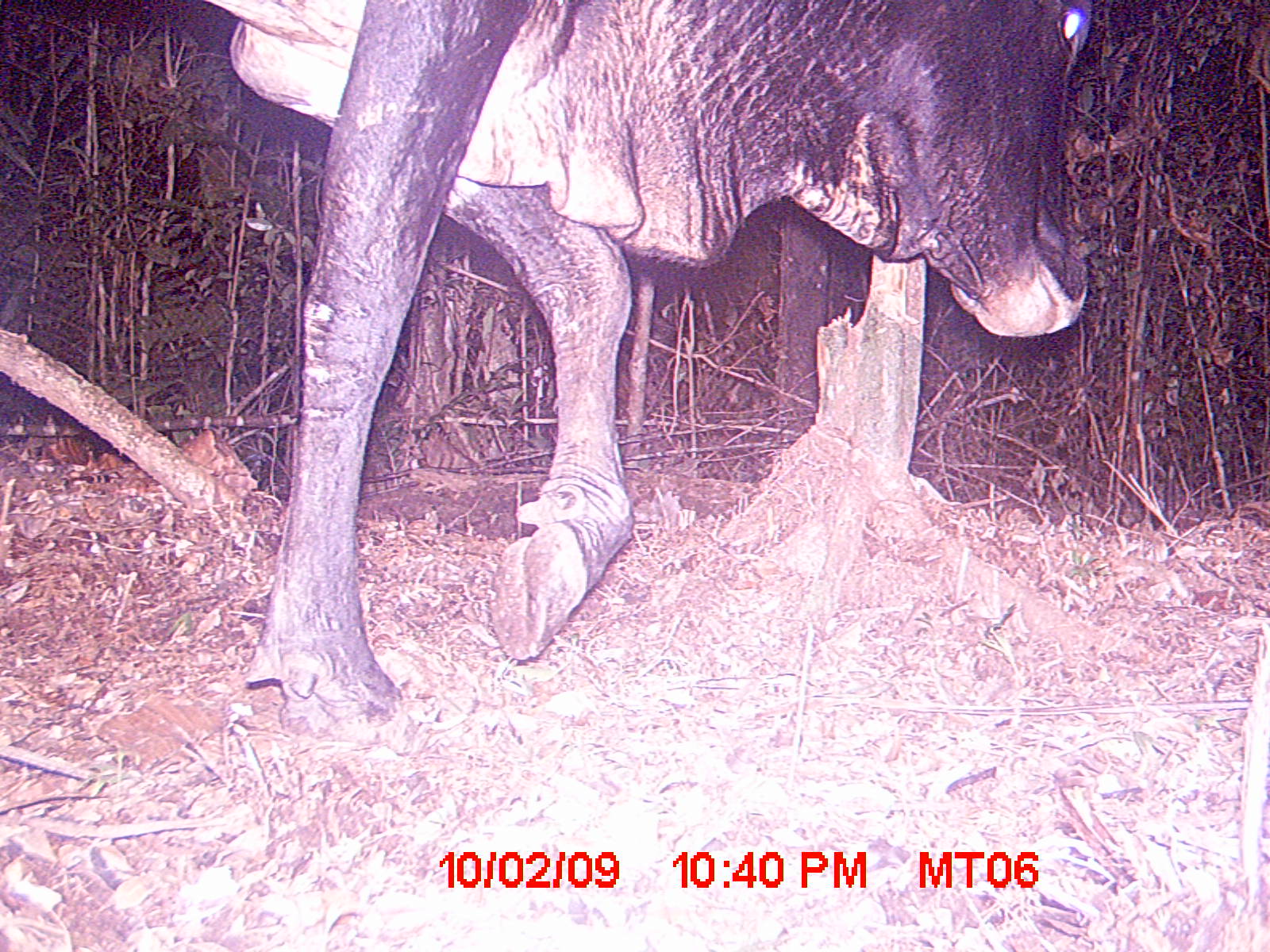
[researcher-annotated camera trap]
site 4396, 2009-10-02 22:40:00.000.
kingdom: Animalia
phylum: Chordata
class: Mammalia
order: Artiodactyla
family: Bovidae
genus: Bos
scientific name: Bos taurus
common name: domestic cattle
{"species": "Bos taurus (domestic cattle)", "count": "1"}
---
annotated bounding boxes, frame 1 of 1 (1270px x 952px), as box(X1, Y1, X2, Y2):
bos taurus: box(199, 0, 1089, 748)